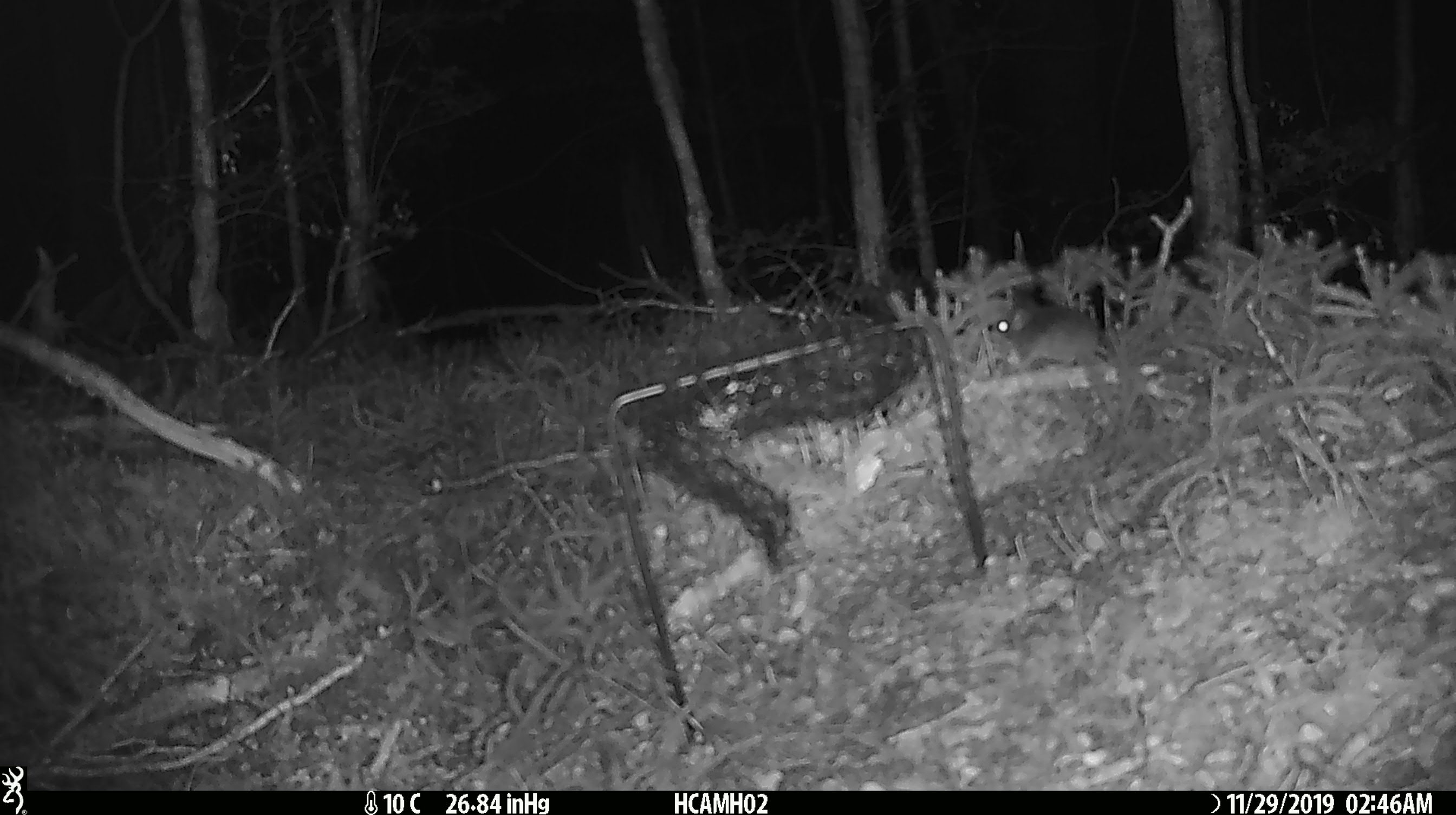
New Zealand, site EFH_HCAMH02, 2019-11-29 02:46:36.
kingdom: Animalia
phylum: Chordata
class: Mammalia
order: Rodentia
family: Muridae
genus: Mus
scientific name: Mus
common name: mouse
Mouse (Mus).